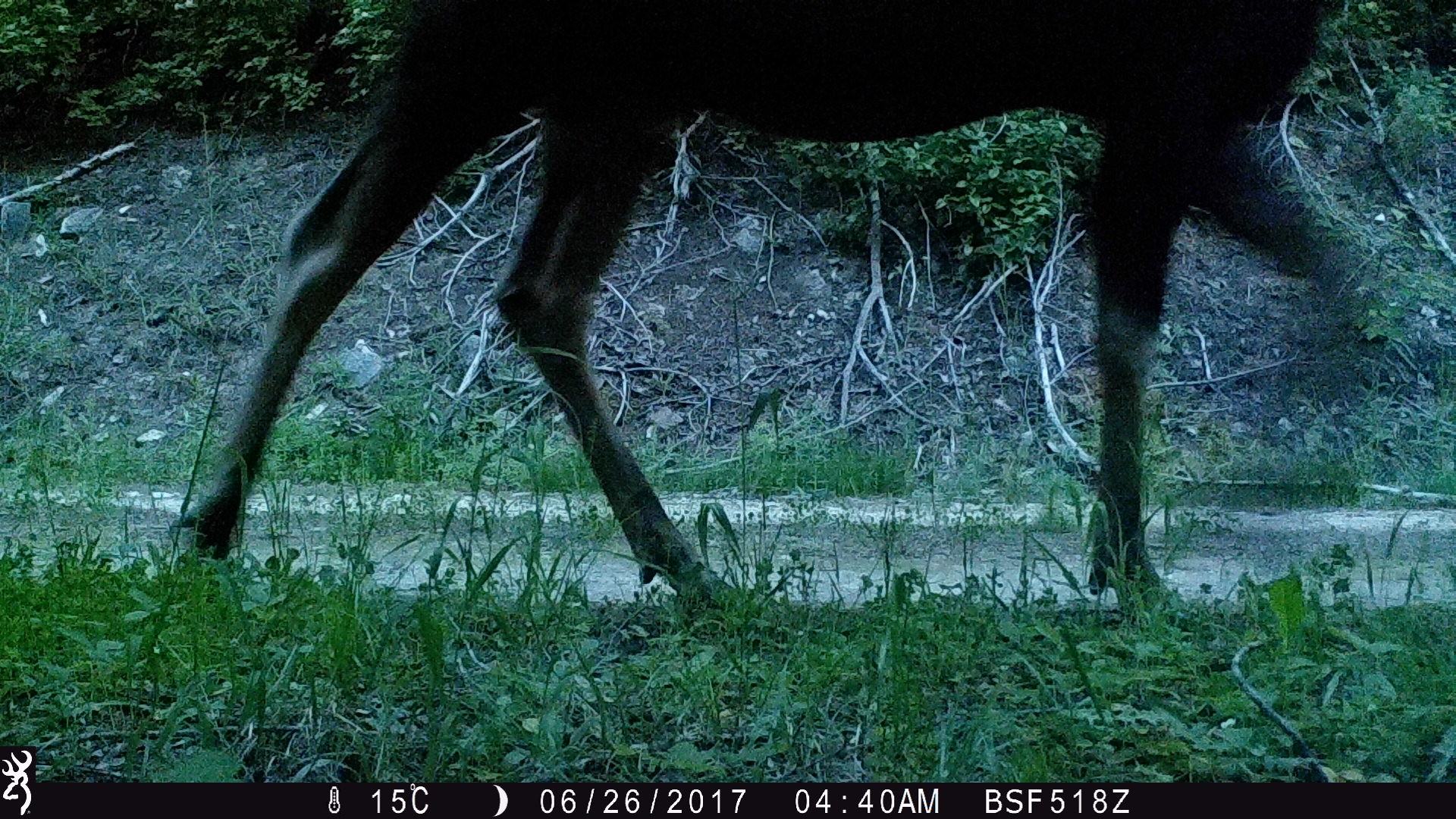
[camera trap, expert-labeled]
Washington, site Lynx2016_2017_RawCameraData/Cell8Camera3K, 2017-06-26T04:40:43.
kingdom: Animalia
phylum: Chordata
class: Mammalia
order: Artiodactyla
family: Cervidae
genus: Alces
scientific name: Alces alces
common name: moose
Alces alces (moose). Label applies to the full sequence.